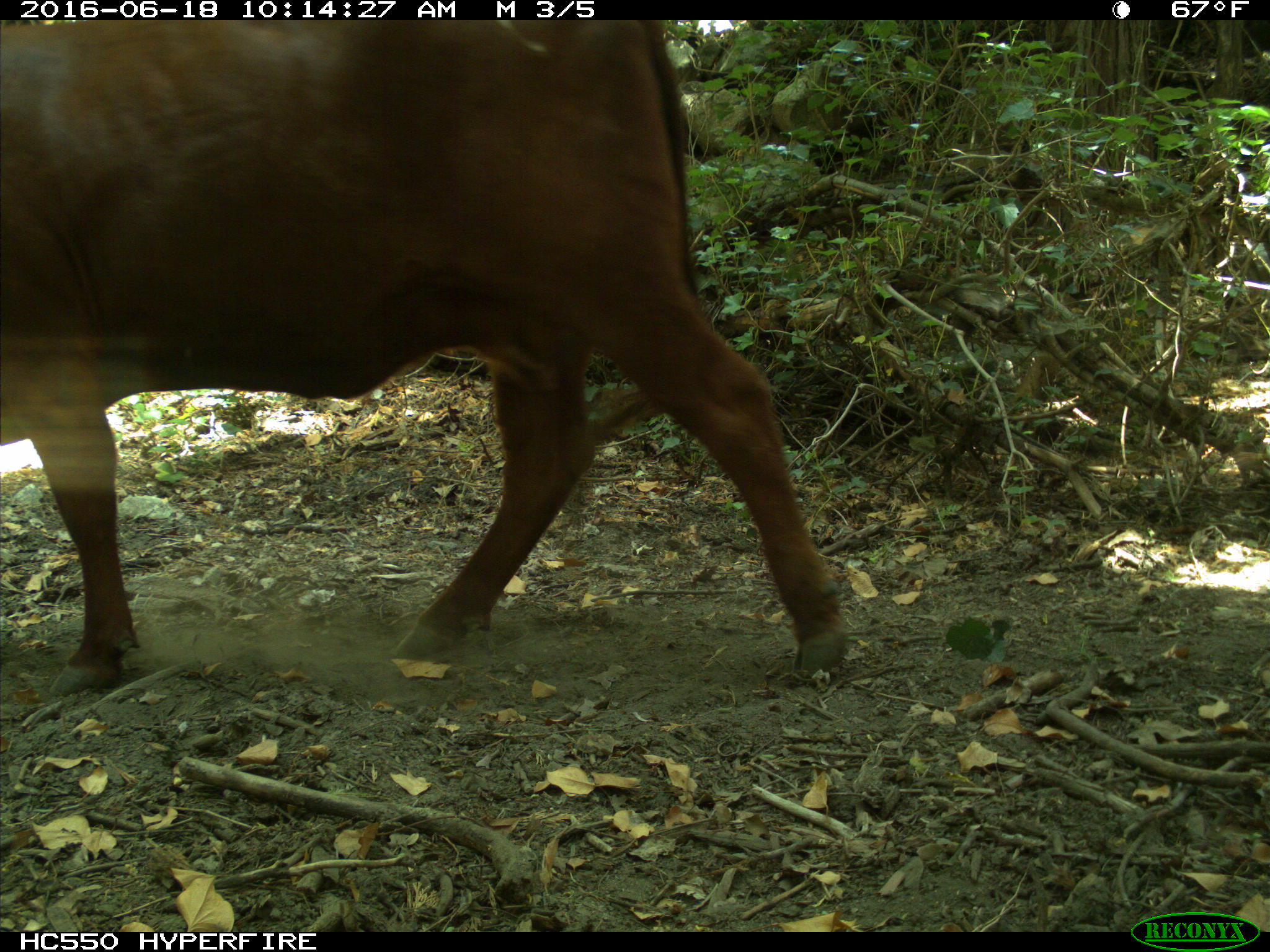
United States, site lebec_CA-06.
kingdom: Animalia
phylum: Chordata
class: Mammalia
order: Artiodactyla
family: Bovidae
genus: Bos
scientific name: Bos taurus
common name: domestic cow